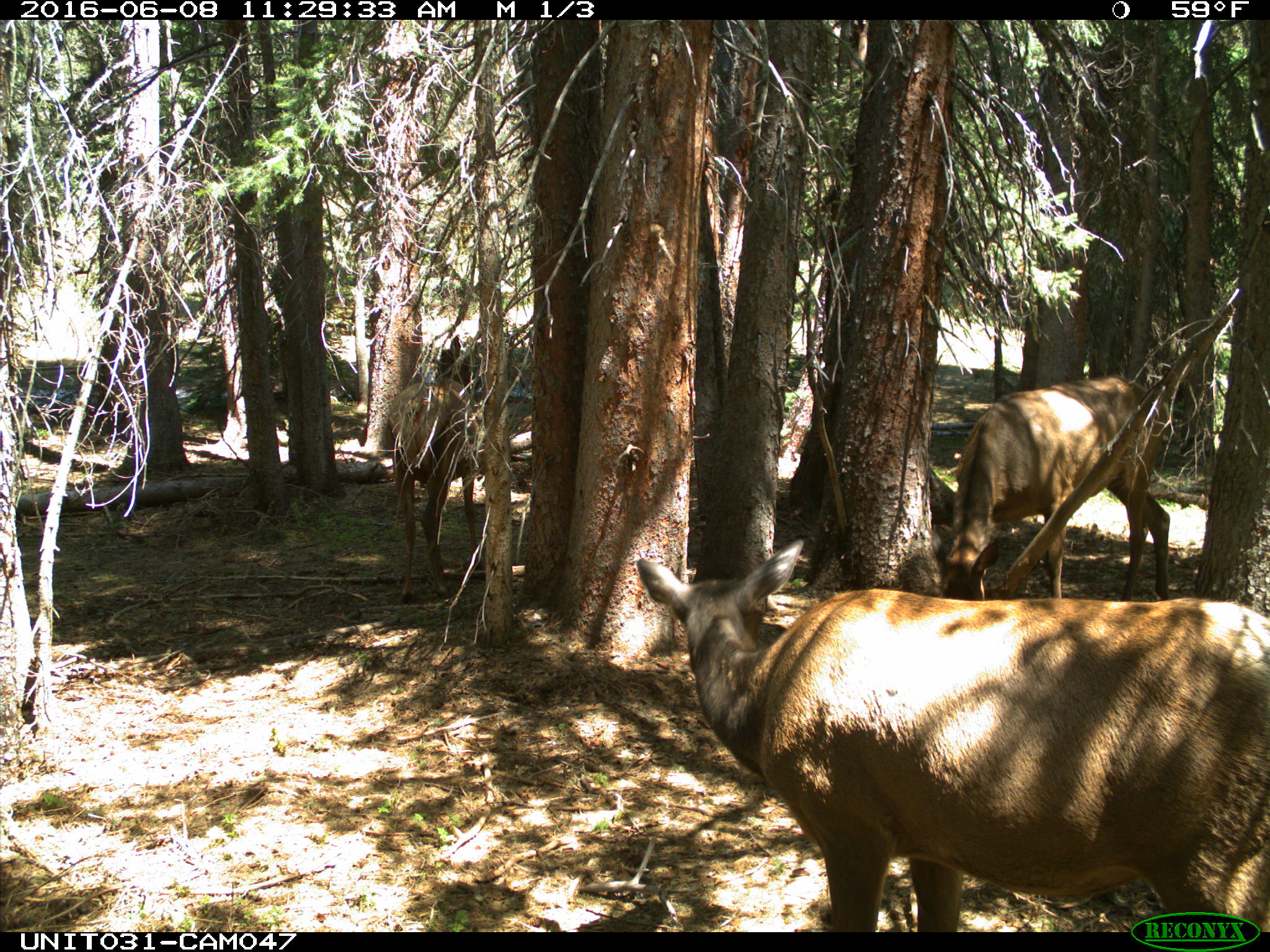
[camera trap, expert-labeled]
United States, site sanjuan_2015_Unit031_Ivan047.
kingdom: Animalia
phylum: Chordata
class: Mammalia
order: Artiodactyla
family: Cervidae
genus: Cervus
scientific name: Cervus elaphus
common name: red deer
Cervus elaphus (red deer).